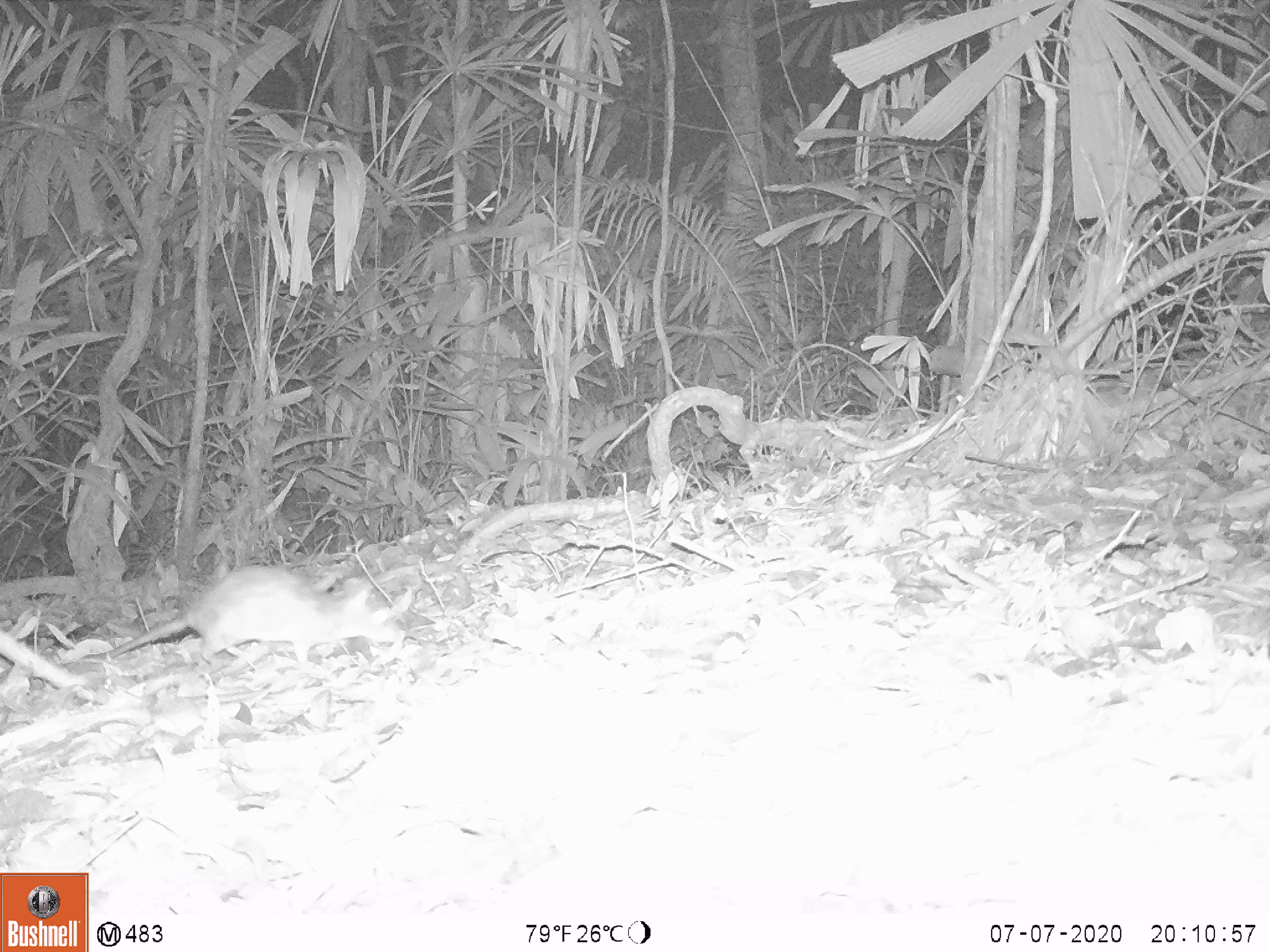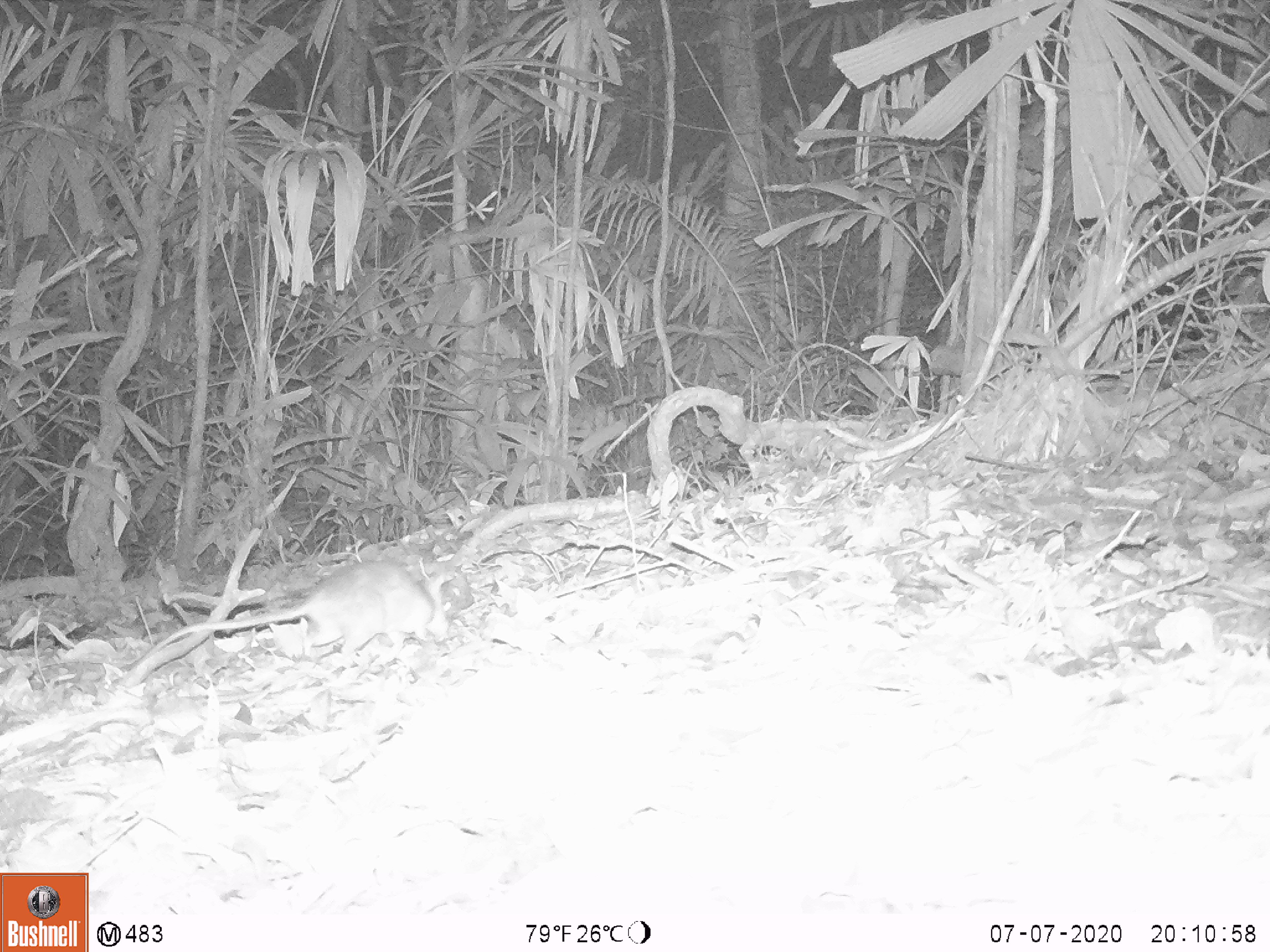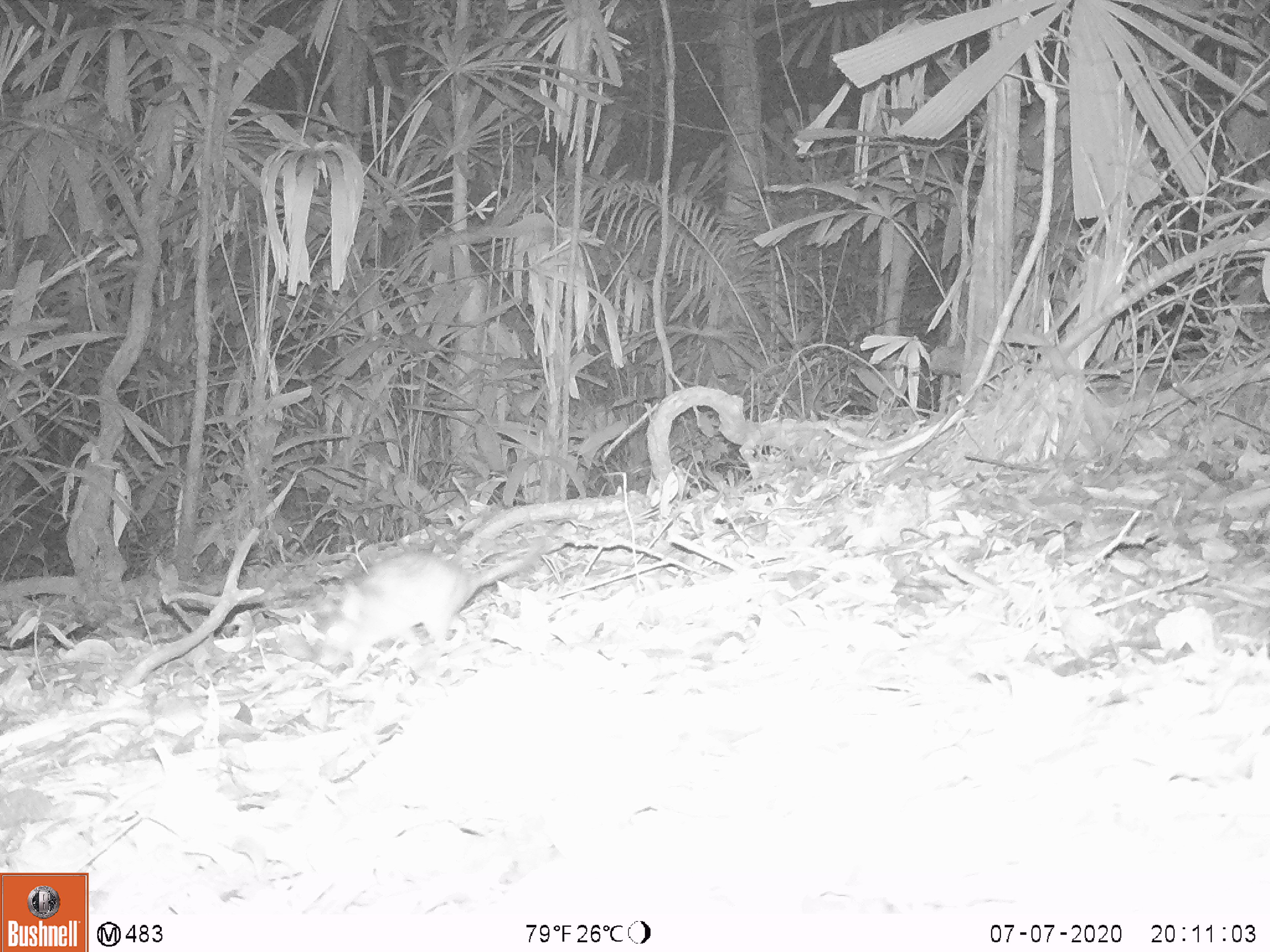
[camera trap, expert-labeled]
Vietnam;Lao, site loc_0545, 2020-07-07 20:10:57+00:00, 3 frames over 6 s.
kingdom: Animalia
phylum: Chordata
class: Mammalia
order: Rodentia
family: Muridae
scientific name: Muridae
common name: old-world mice and rats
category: unidentified murid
Unidentified murid (old-world mice and rats) (Muridae). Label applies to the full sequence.